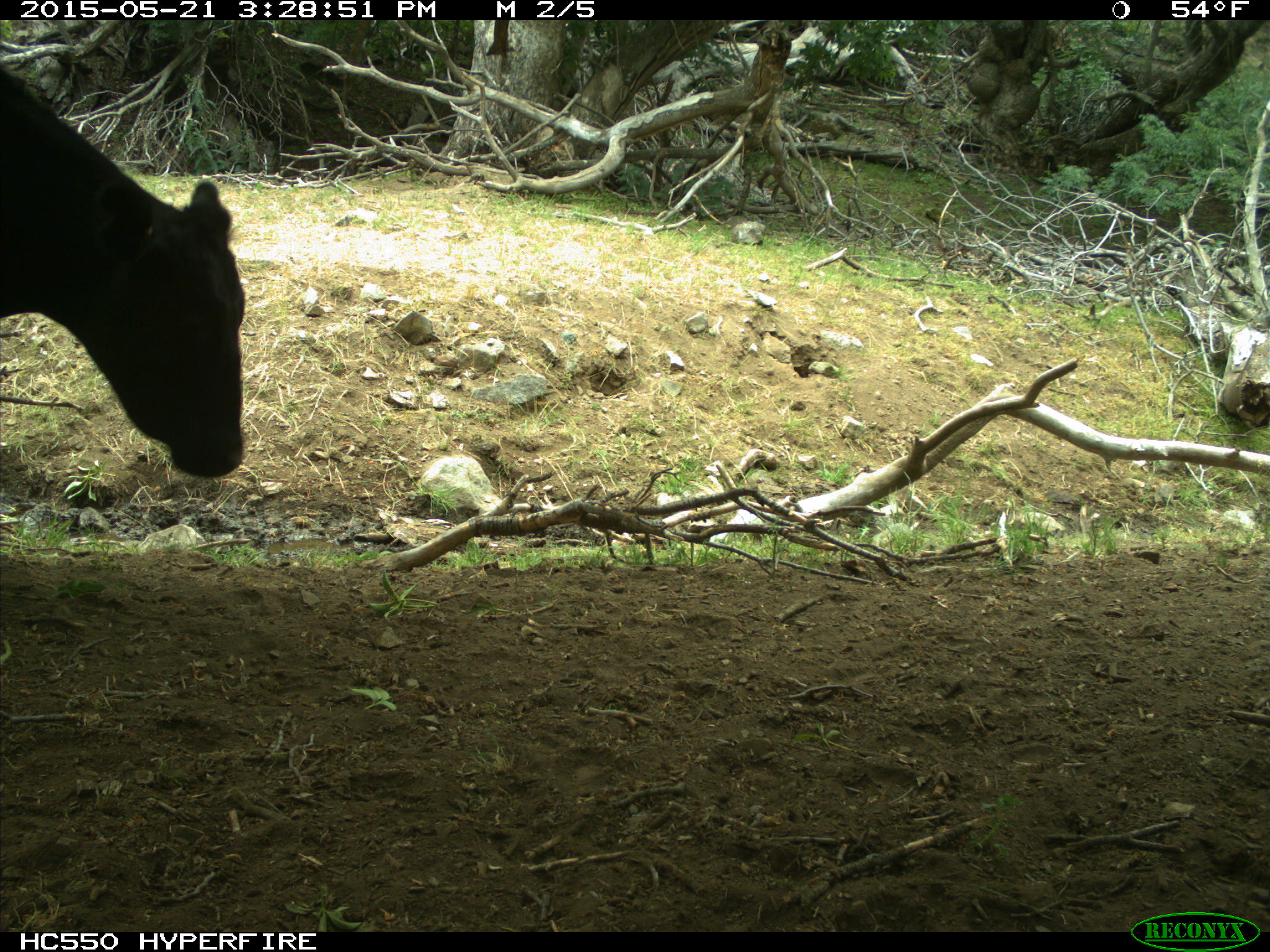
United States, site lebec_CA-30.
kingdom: Animalia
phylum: Chordata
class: Mammalia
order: Artiodactyla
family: Bovidae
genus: Bos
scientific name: Bos taurus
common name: domestic cow